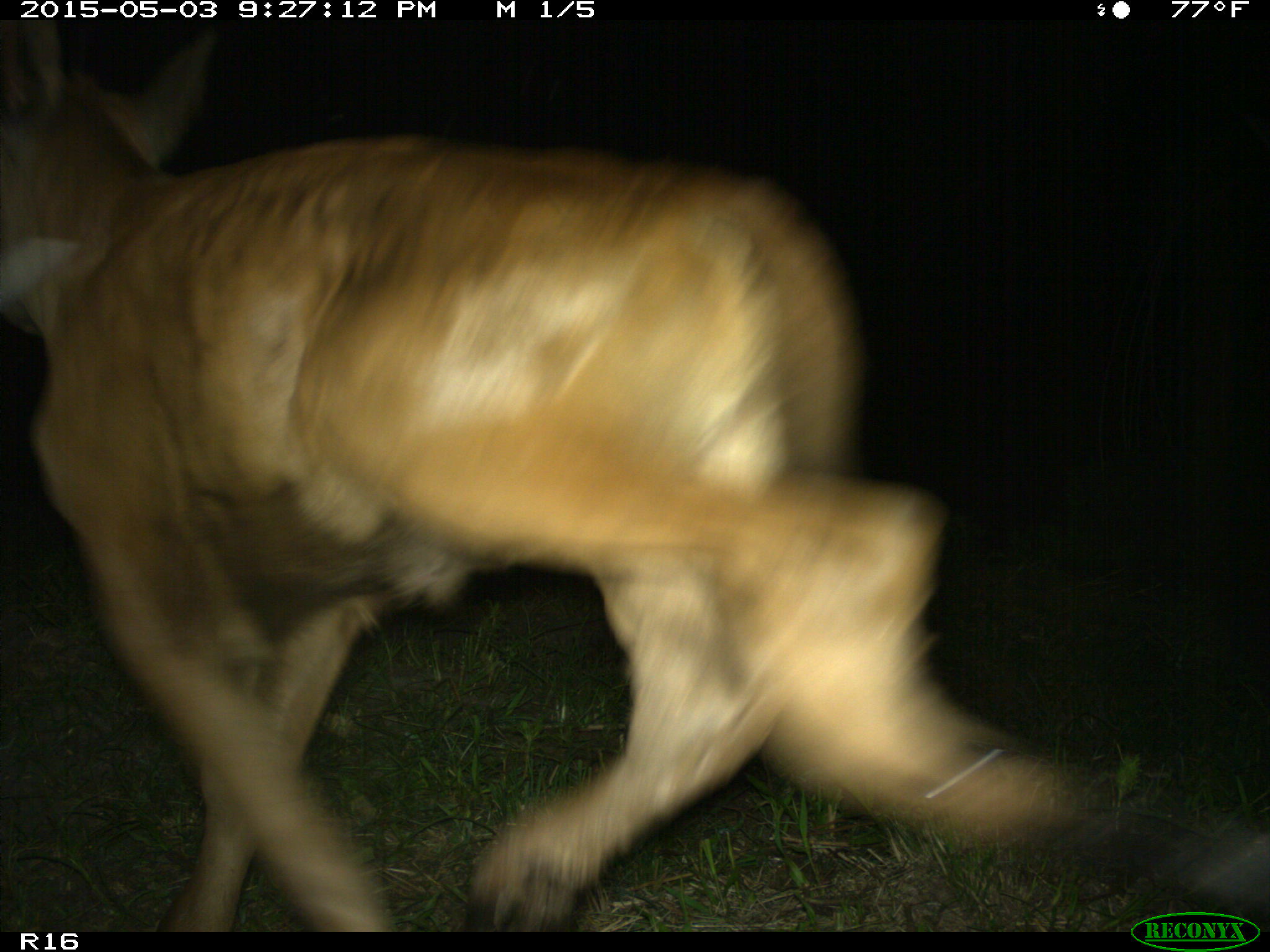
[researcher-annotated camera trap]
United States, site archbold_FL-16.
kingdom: Animalia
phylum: Chordata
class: Mammalia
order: Artiodactyla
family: Bovidae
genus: Bos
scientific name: Bos taurus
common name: domestic cow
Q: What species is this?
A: Bos taurus (domestic cow).